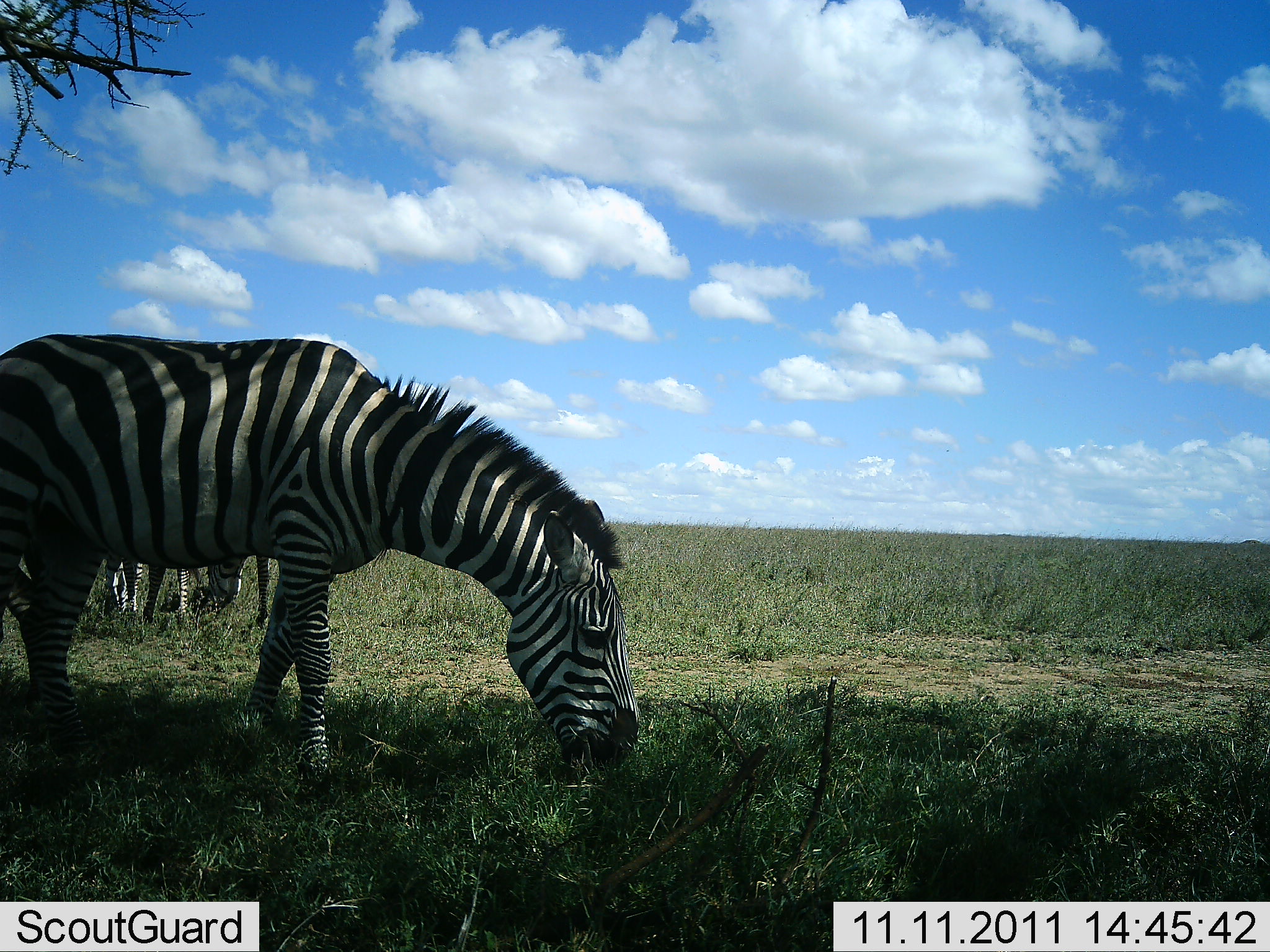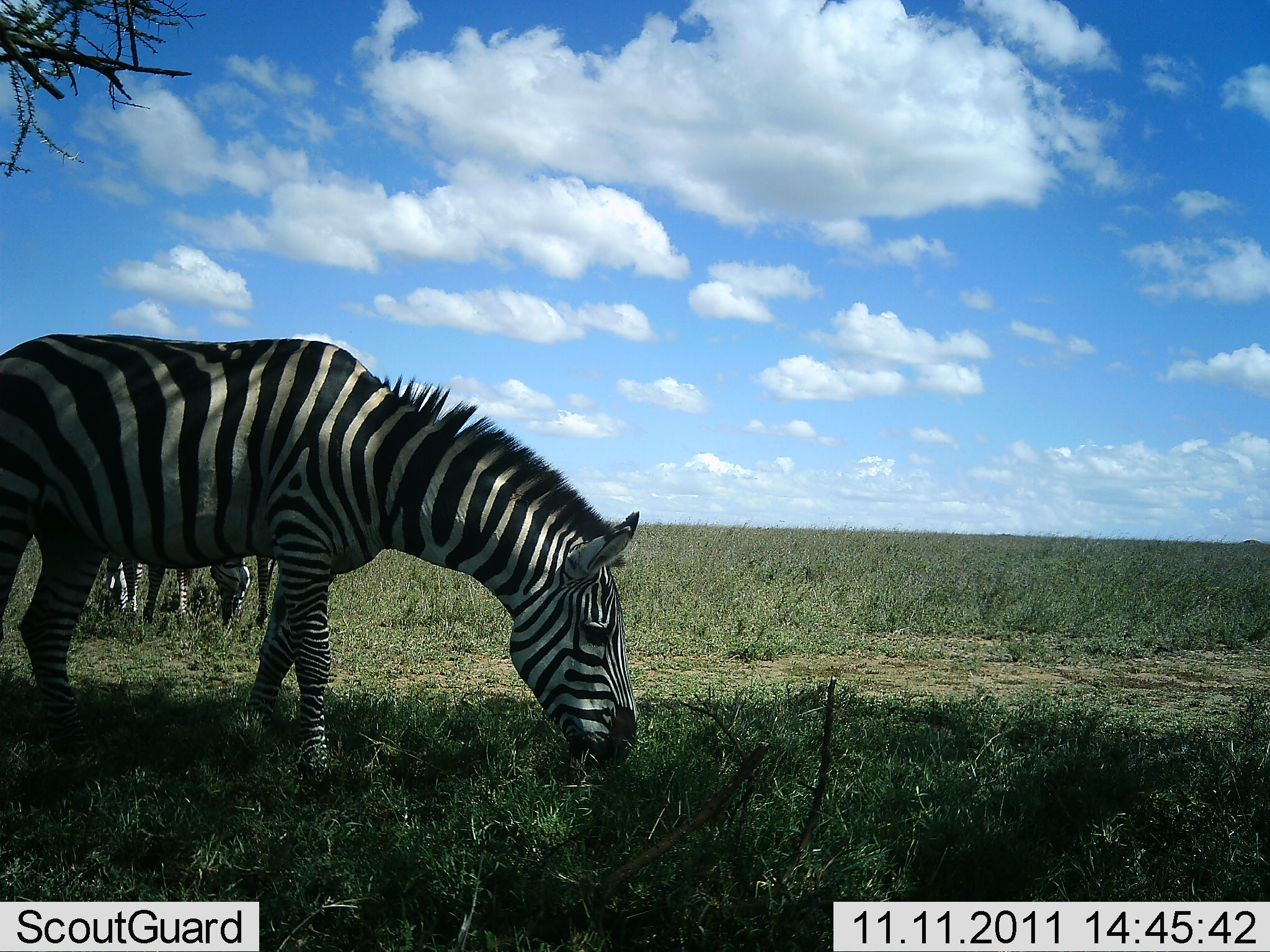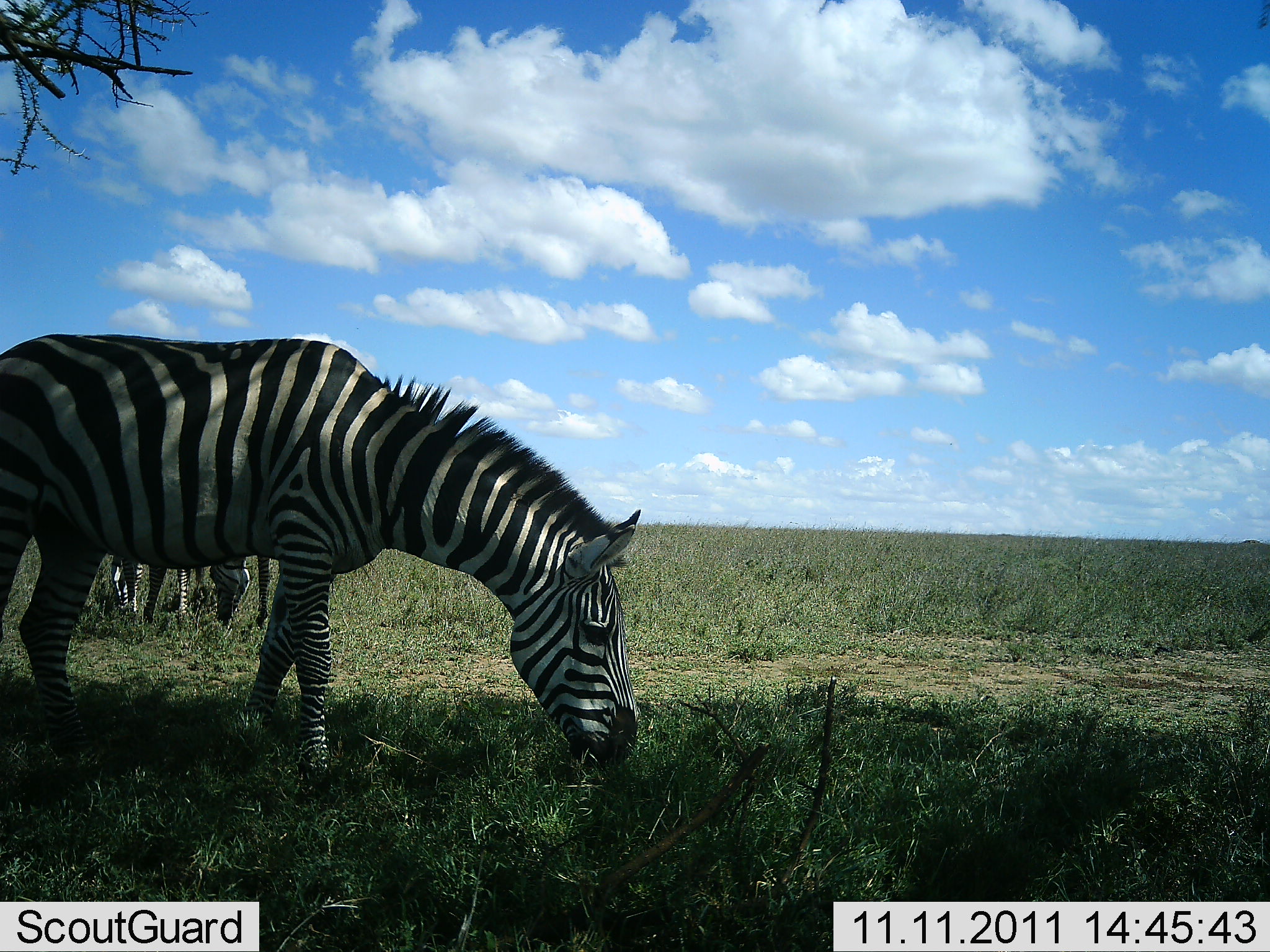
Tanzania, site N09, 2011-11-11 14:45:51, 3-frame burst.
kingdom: Animalia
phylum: Chordata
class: Mammalia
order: Perissodactyla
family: Equidae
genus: Equus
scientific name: Equus quagga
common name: plains zebra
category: zebra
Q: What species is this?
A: Zebra (plains zebra) (Equus quagga).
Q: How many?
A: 2.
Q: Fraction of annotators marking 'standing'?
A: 20%.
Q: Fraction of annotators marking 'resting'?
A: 0%.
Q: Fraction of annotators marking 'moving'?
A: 0%.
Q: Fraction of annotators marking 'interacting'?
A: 0%.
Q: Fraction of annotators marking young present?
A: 0%.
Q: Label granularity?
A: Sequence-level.